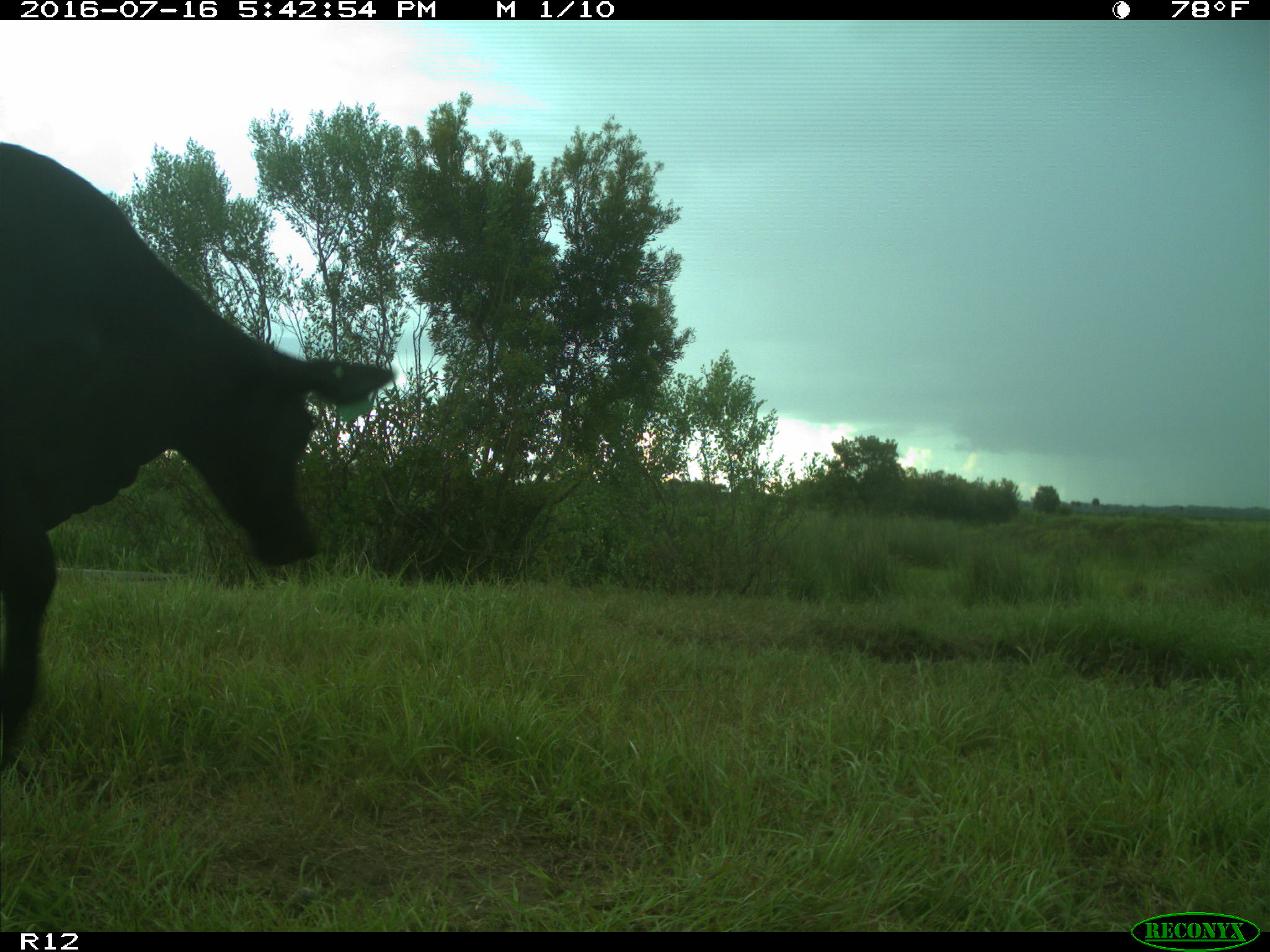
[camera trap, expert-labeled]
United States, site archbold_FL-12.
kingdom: Animalia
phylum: Chordata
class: Mammalia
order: Artiodactyla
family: Bovidae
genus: Bos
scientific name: Bos taurus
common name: domestic cow